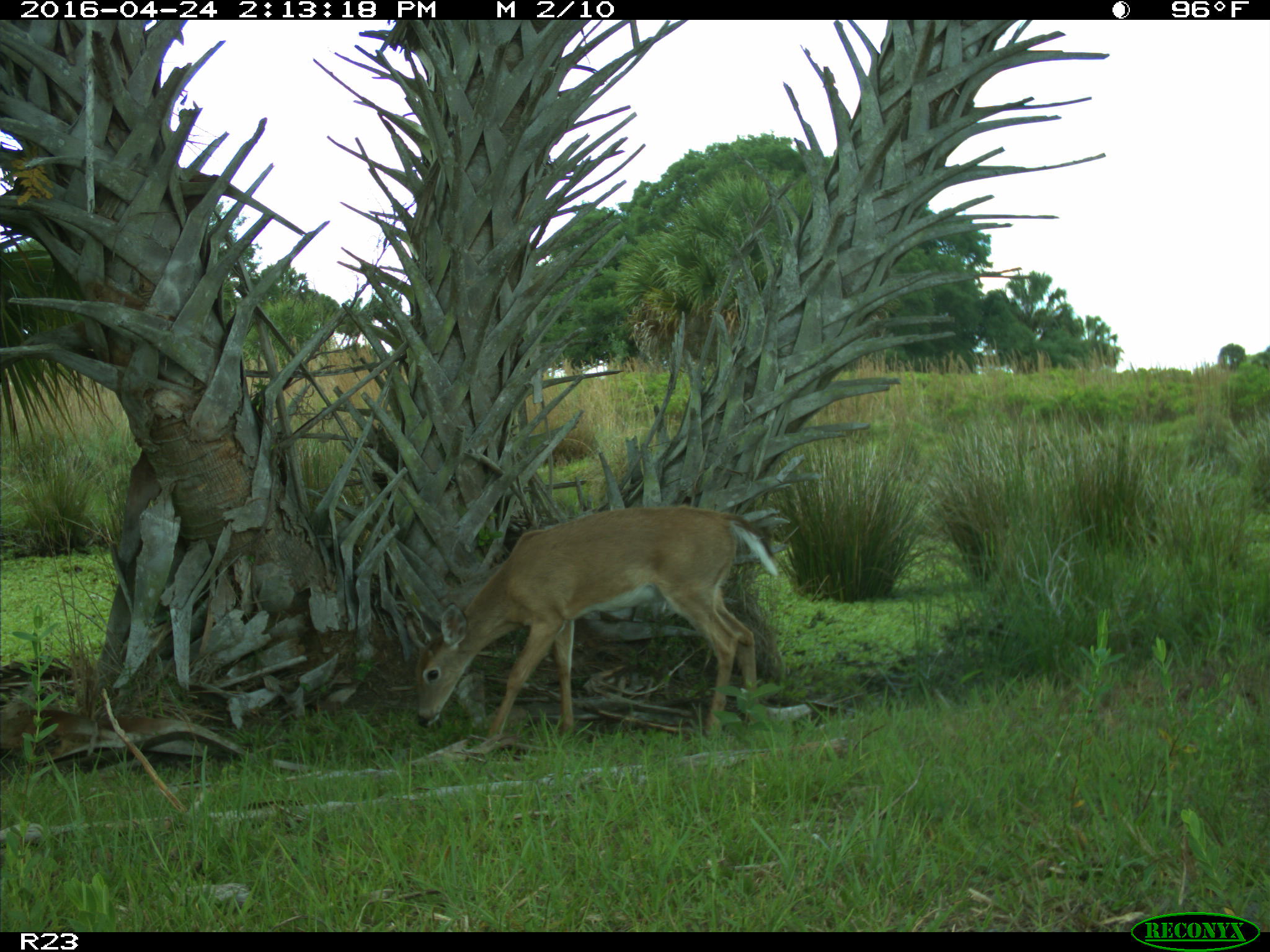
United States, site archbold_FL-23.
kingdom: Animalia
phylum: Chordata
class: Mammalia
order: Artiodactyla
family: Cervidae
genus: Odocoileus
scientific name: Odocoileus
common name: deer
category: unidentified deer